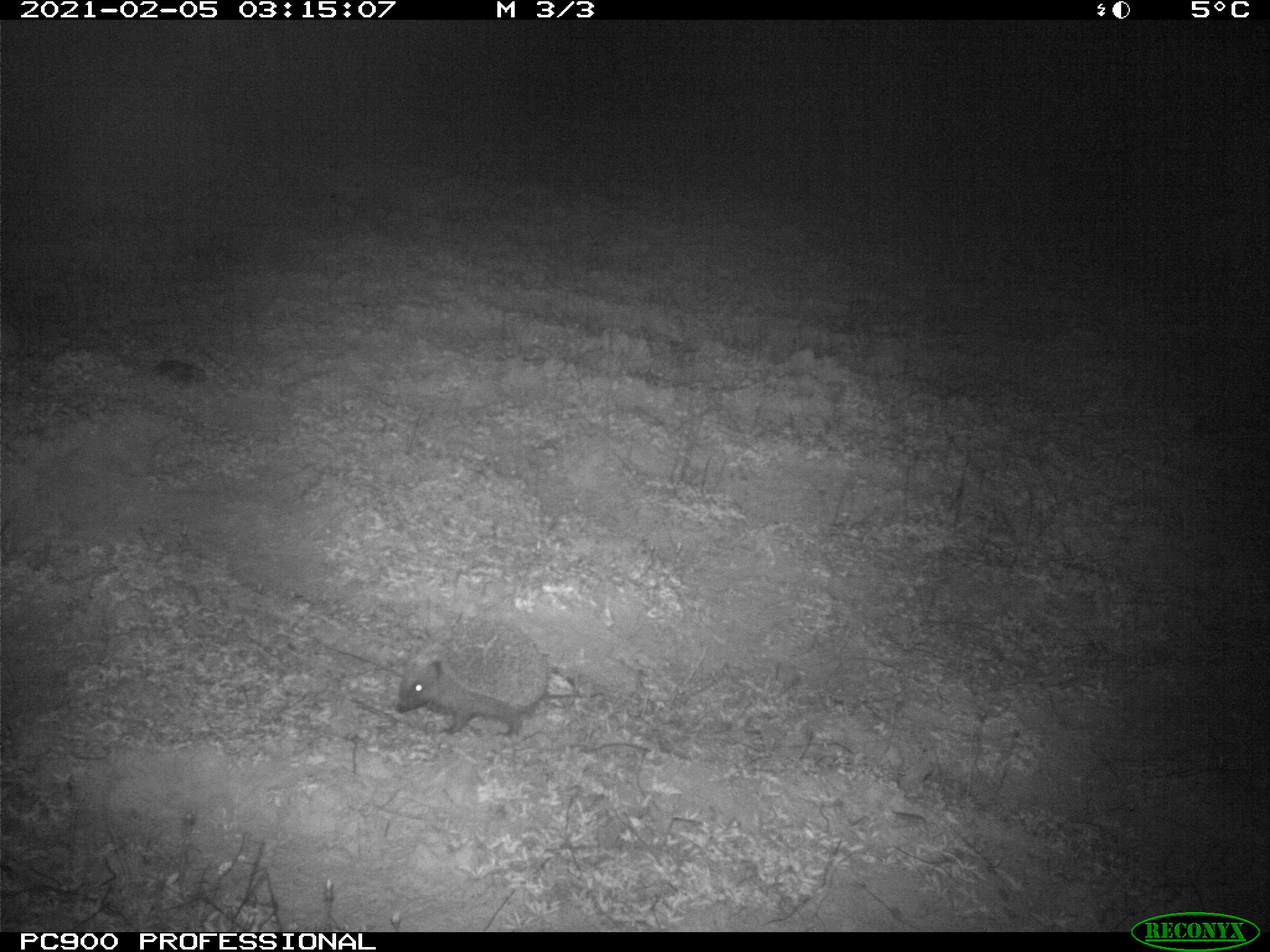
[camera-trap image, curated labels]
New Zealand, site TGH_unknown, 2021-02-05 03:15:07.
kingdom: Animalia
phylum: Chordata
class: Mammalia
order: Eulipotyphla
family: Erinaceidae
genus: Erinaceus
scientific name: Erinaceus europaeus europaeus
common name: european hedgehog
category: hedgehog